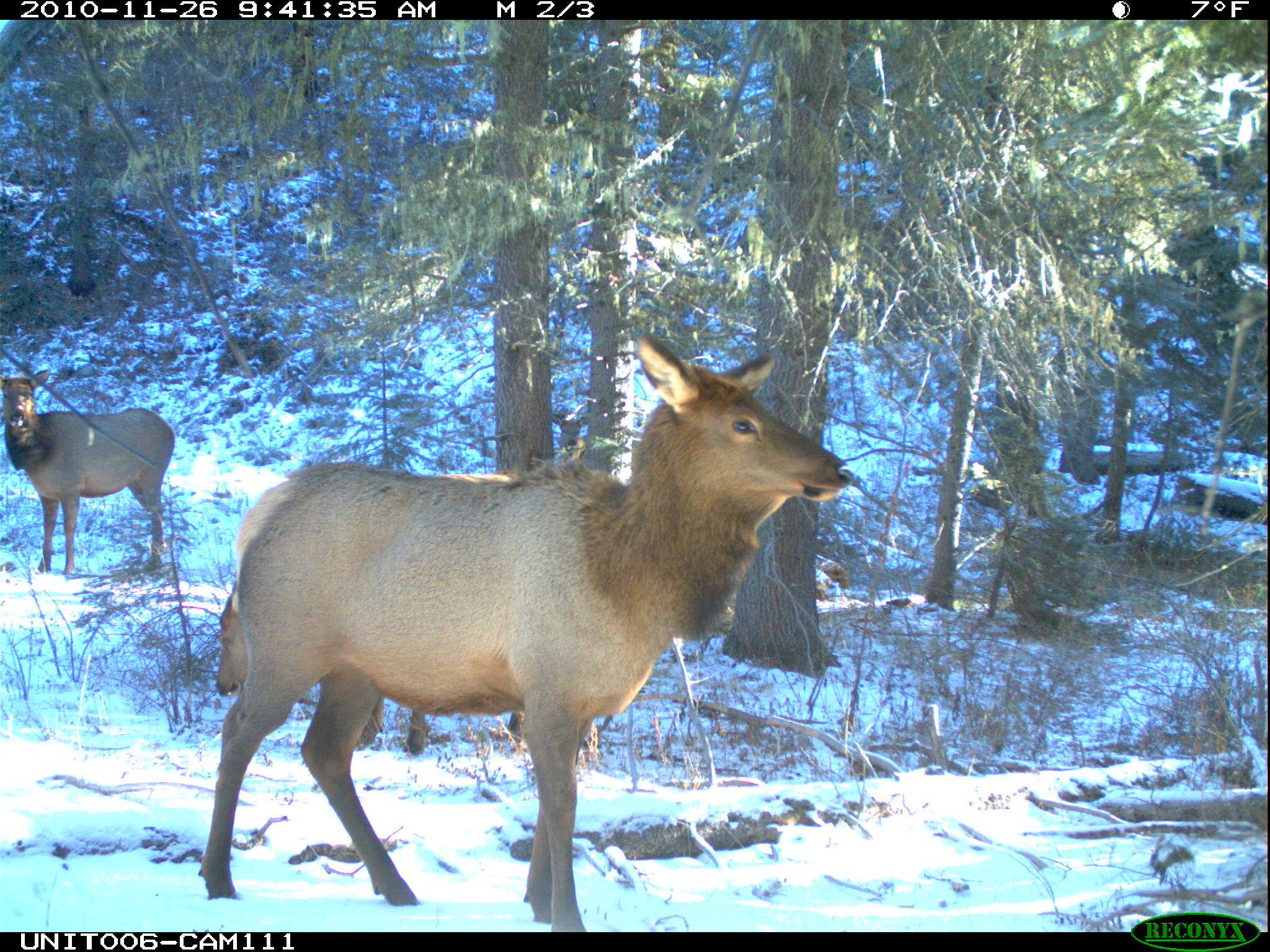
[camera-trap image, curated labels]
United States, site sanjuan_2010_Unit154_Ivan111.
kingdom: Animalia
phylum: Chordata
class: Mammalia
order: Artiodactyla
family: Cervidae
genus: Cervus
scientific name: Cervus elaphus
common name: red deer